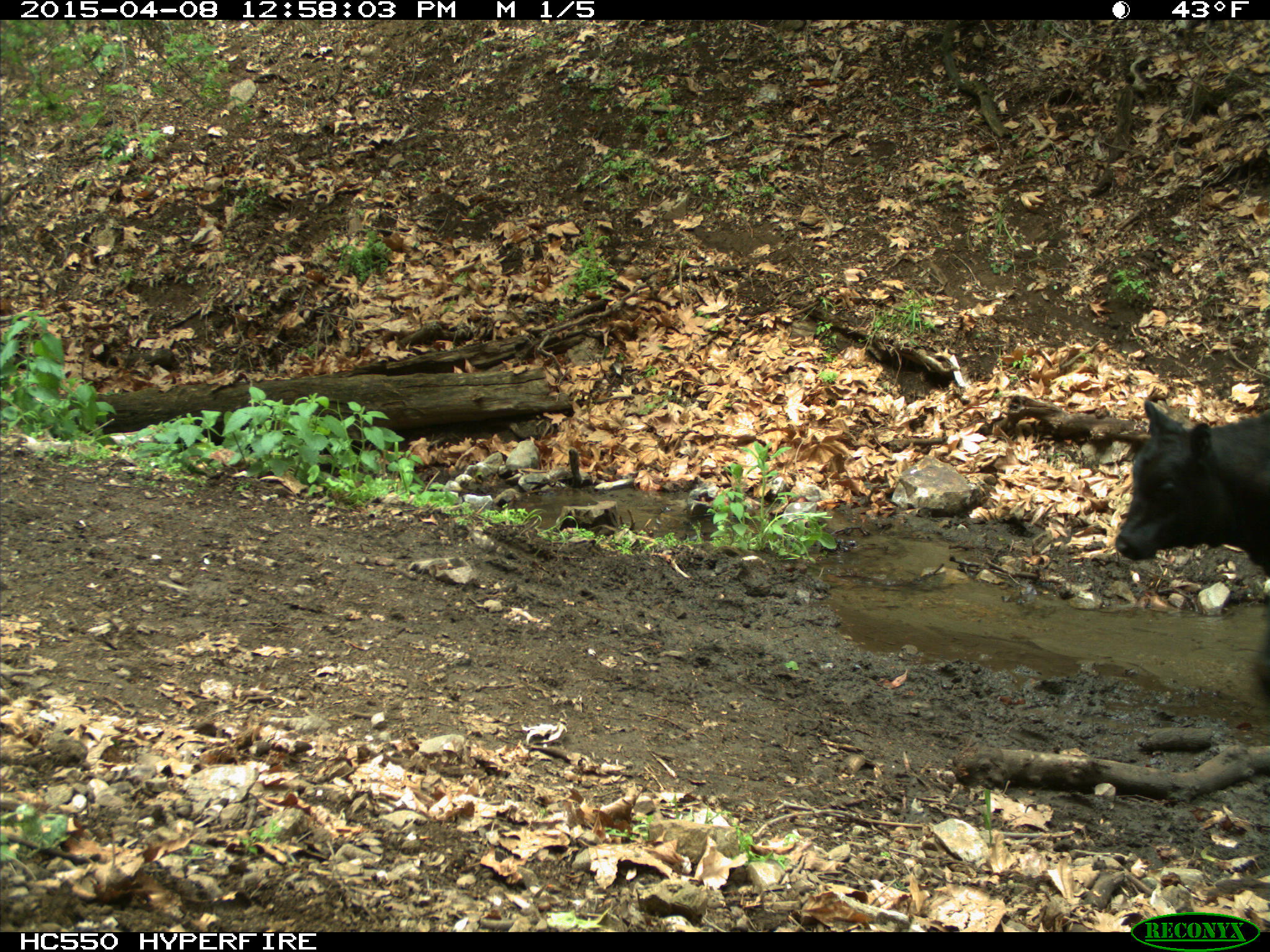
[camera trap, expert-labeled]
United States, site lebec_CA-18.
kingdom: Animalia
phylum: Chordata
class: Mammalia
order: Artiodactyla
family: Bovidae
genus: Bos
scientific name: Bos taurus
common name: domestic cow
Bos taurus (domestic cow).